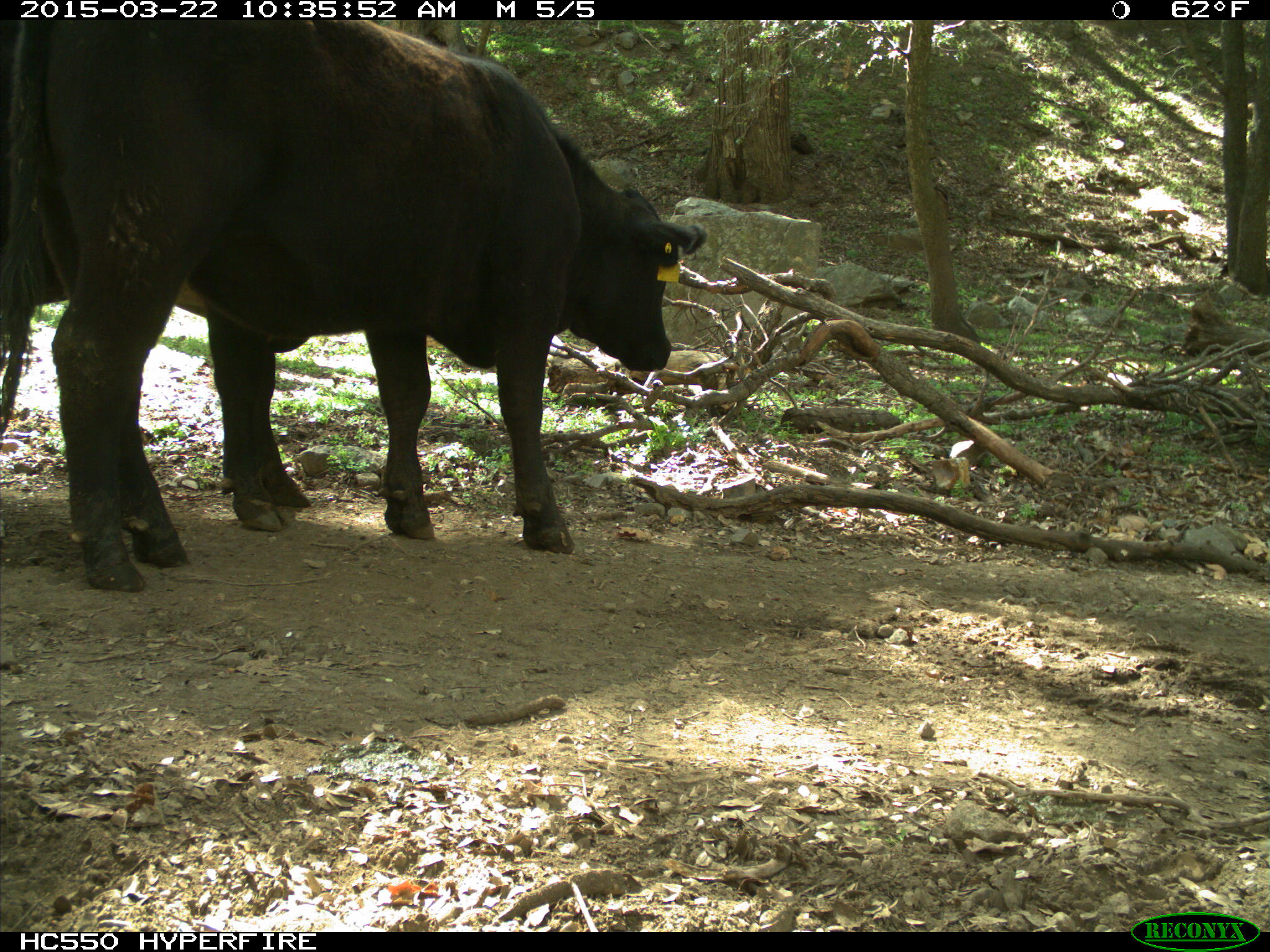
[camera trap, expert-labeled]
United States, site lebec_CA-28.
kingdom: Animalia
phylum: Chordata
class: Mammalia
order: Artiodactyla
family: Bovidae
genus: Bos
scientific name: Bos taurus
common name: domestic cow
Bos taurus (domestic cow).